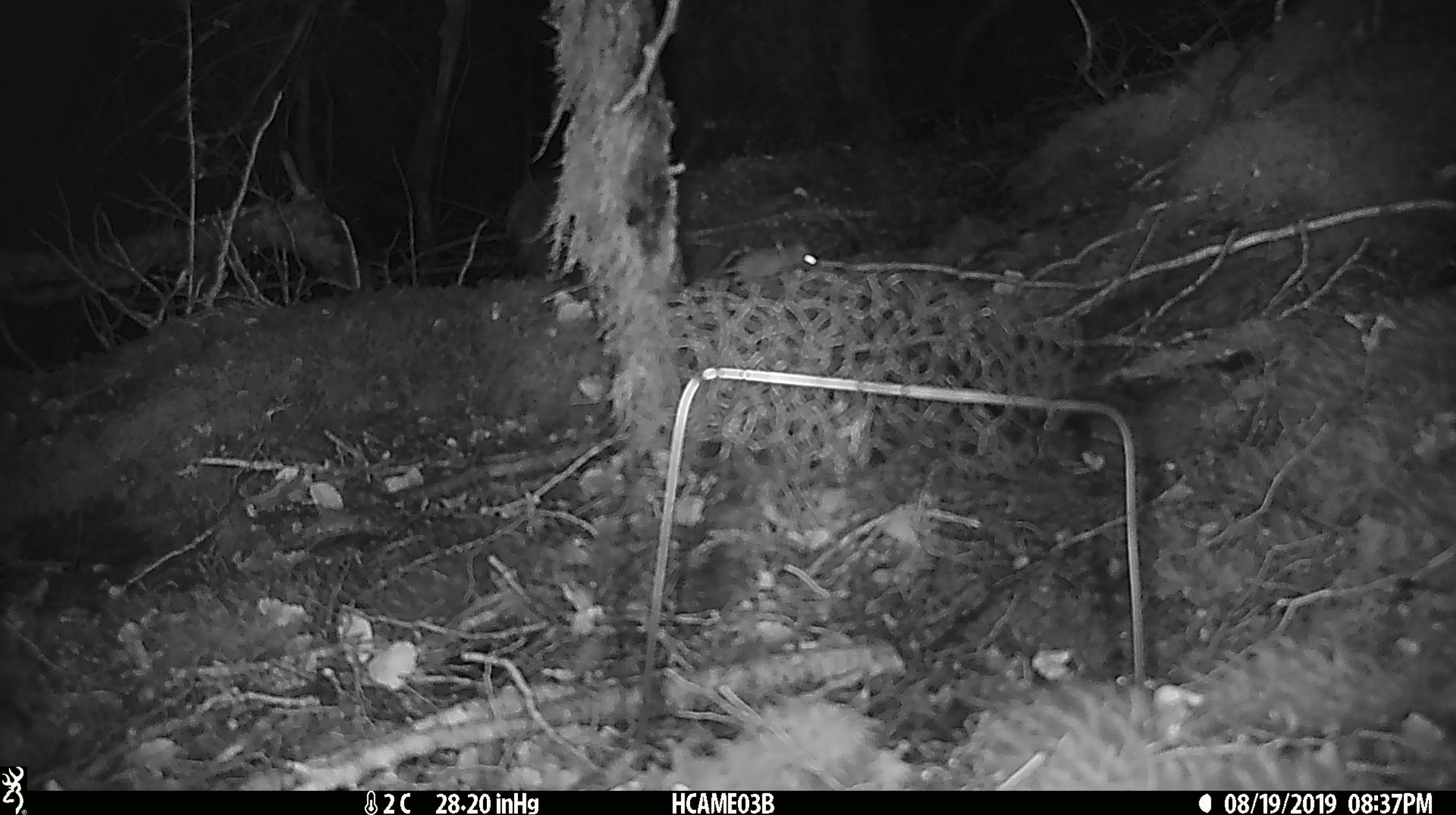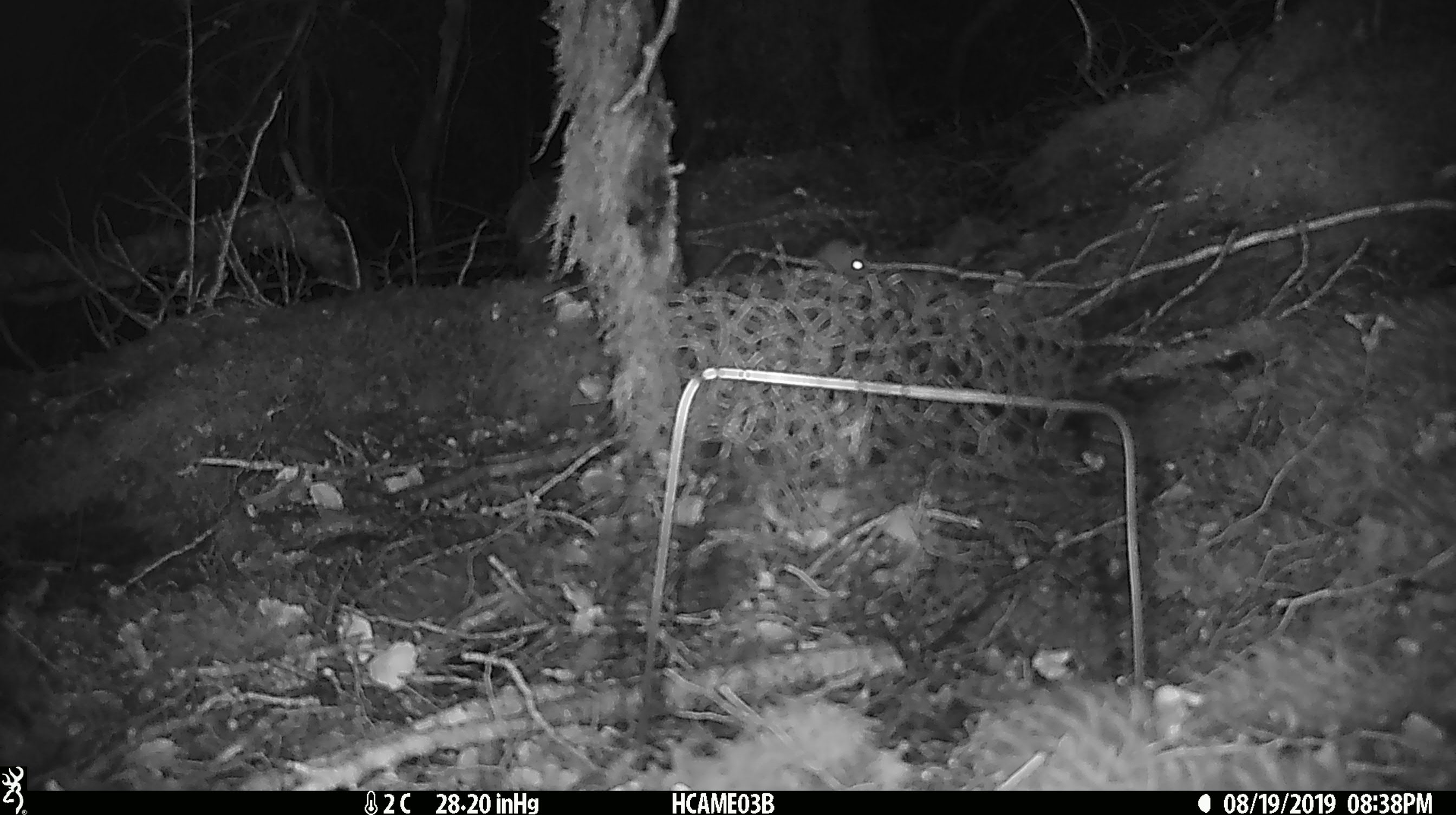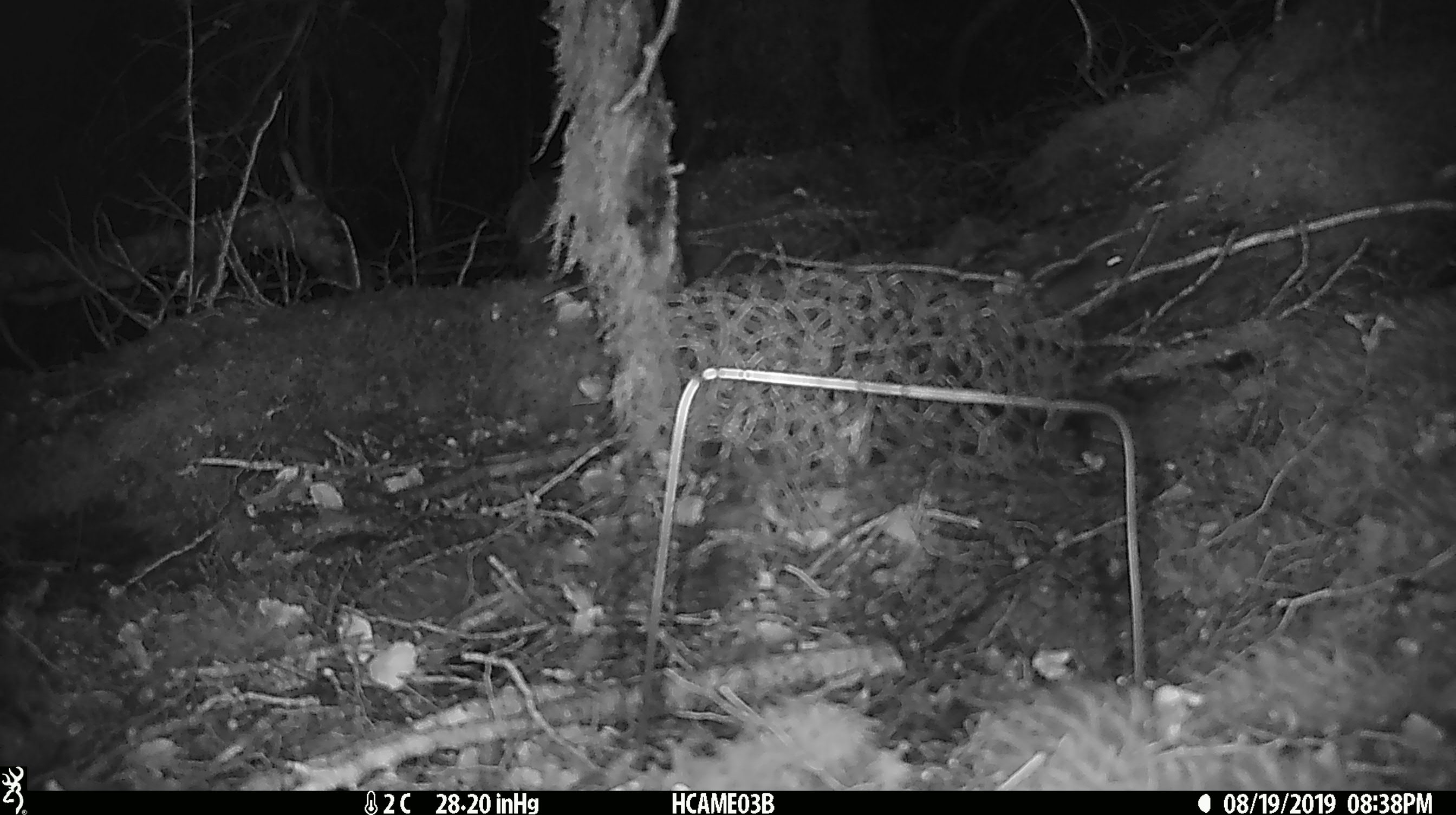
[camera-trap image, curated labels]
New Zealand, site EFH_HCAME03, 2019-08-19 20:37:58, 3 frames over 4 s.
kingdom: Animalia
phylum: Chordata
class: Mammalia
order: Rodentia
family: Muridae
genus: Mus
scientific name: Mus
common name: mouse